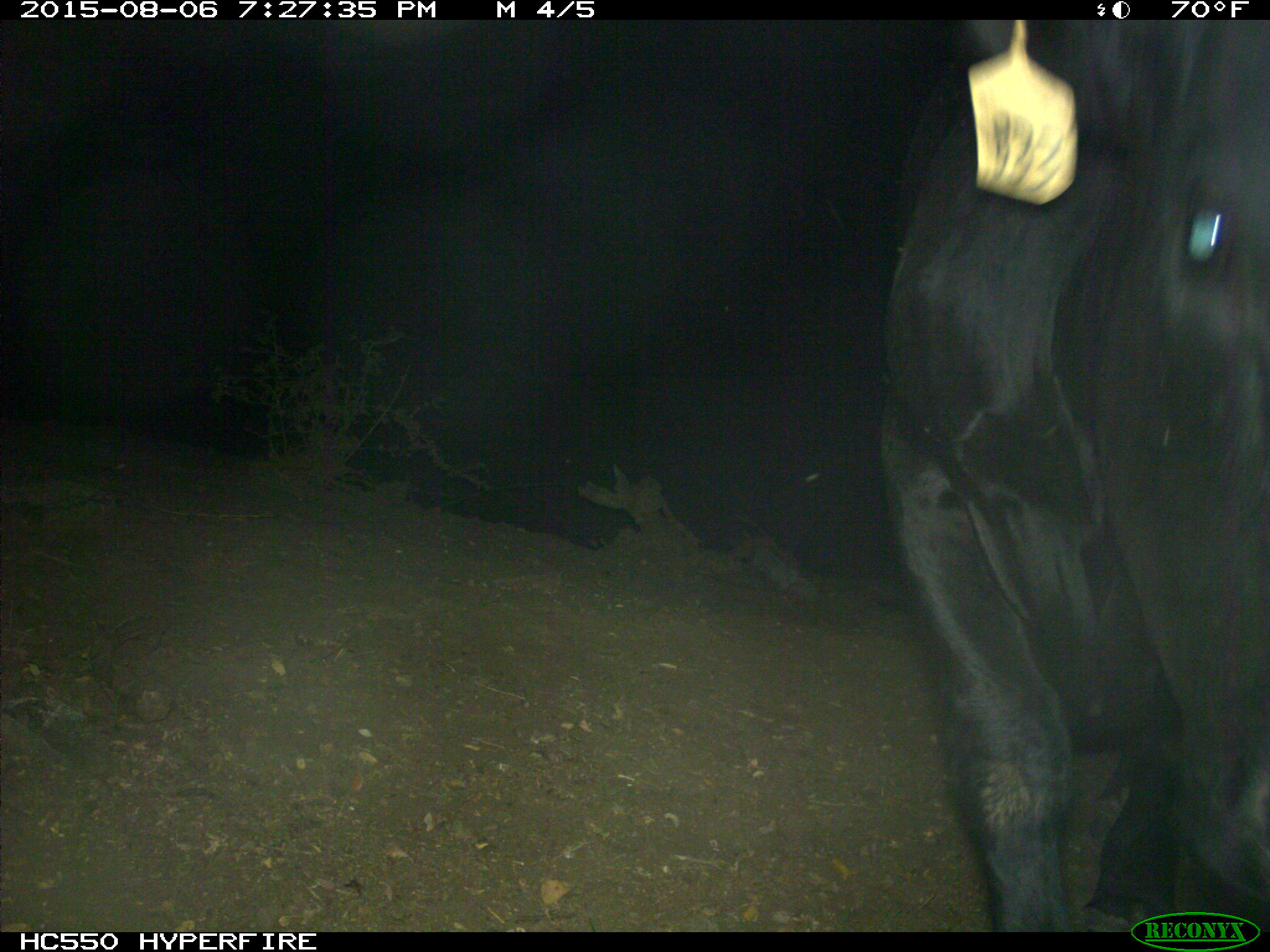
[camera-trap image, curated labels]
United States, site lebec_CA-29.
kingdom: Animalia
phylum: Chordata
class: Mammalia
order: Artiodactyla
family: Bovidae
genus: Bos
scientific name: Bos taurus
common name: domestic cow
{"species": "Bos taurus (domestic cow)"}